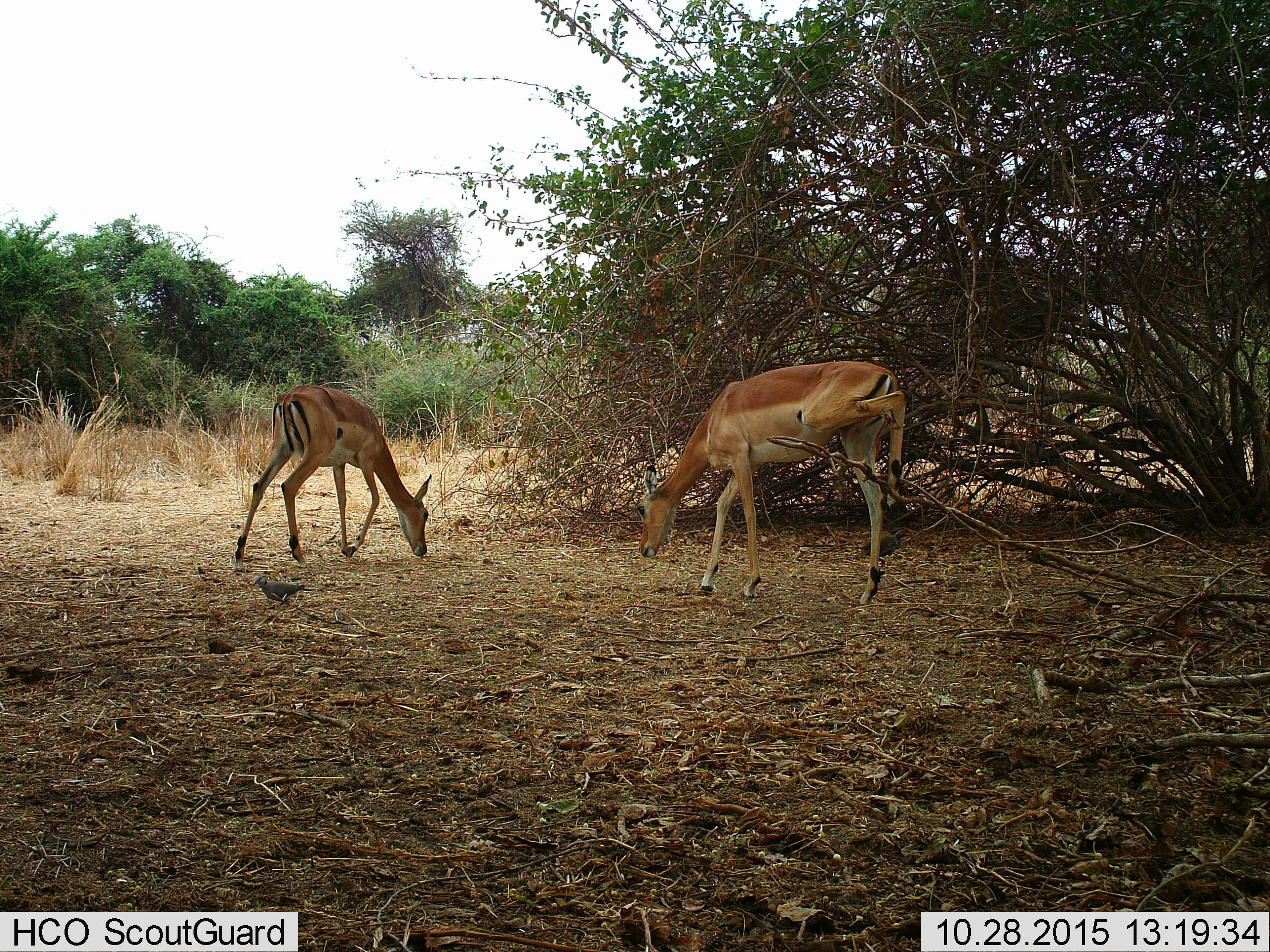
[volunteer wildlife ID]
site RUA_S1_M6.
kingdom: Animalia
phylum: Chordata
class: Mammalia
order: Artiodactyla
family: Bovidae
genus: Aepyceros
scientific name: Aepyceros melampus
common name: impala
Impala (Aepyceros melampus), count 2. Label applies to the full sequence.